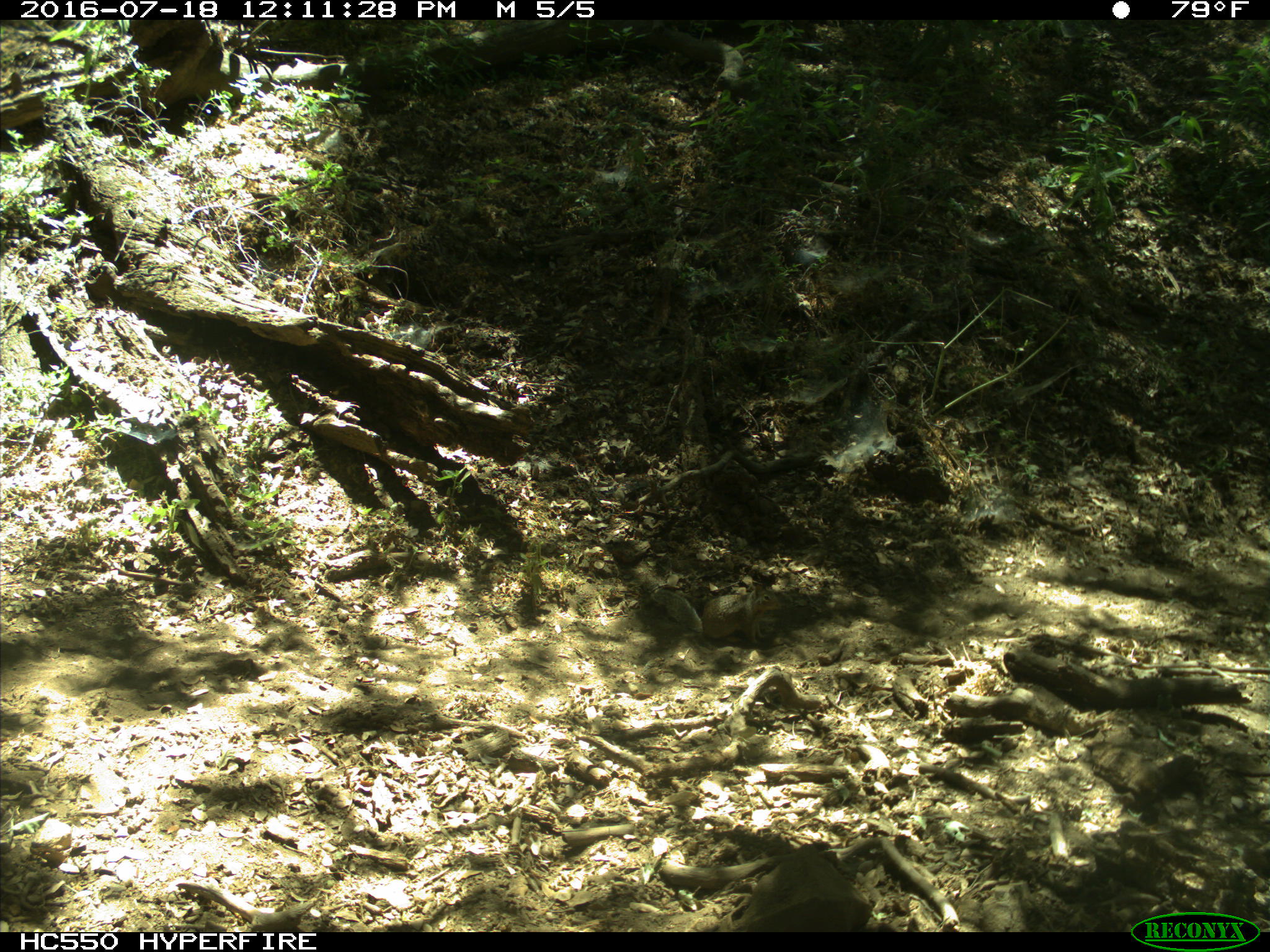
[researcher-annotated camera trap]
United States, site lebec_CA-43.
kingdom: Animalia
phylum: Chordata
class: Mammalia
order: Rodentia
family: Sciuridae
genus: Otospermophilus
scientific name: Otospermophilus beecheyi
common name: california ground squirrel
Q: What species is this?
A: Otospermophilus beecheyi (california ground squirrel).